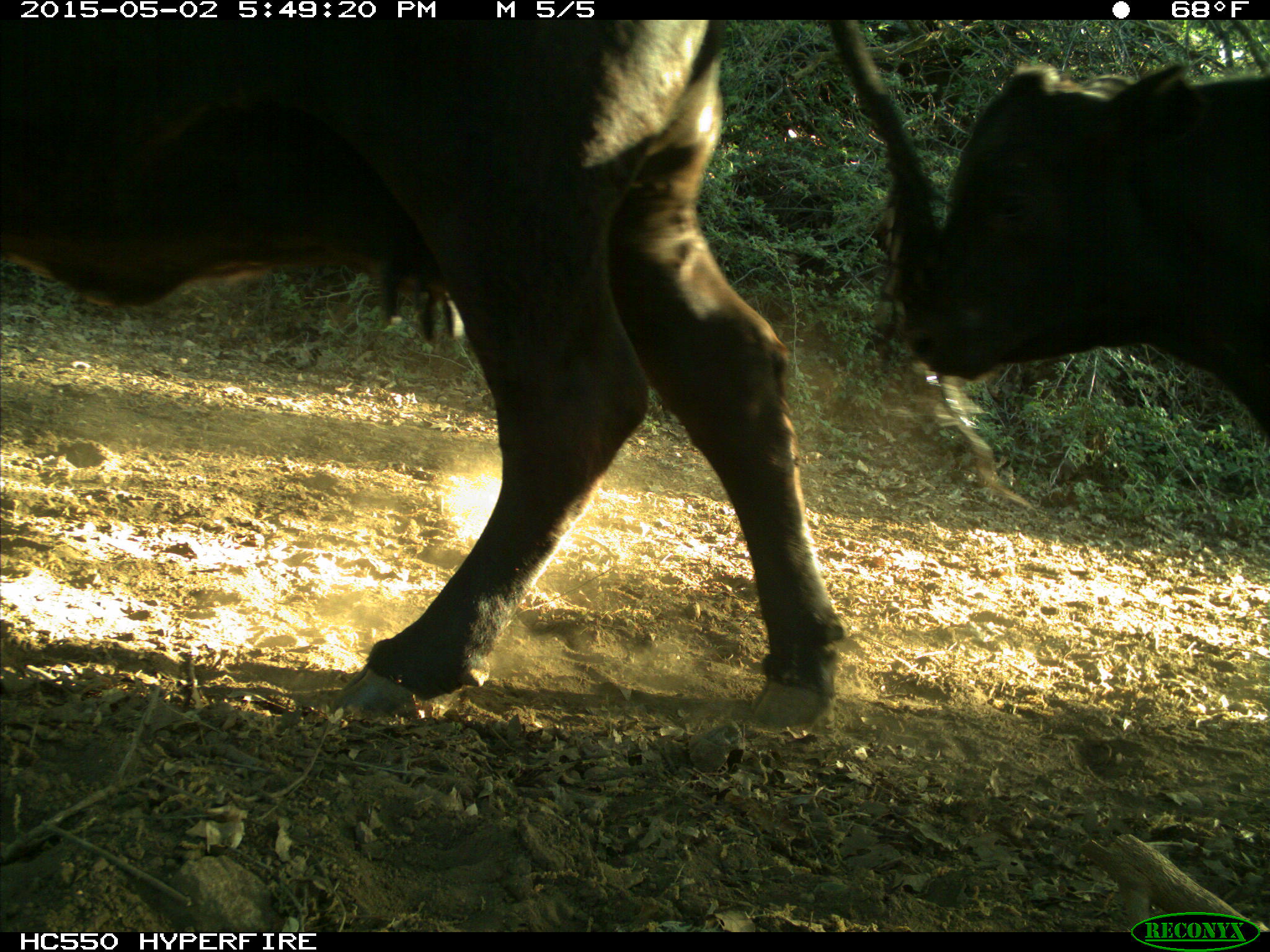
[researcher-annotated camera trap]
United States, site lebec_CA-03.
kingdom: Animalia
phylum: Chordata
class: Mammalia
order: Artiodactyla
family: Bovidae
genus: Bos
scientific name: Bos taurus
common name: domestic cow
Bos taurus (domestic cow).